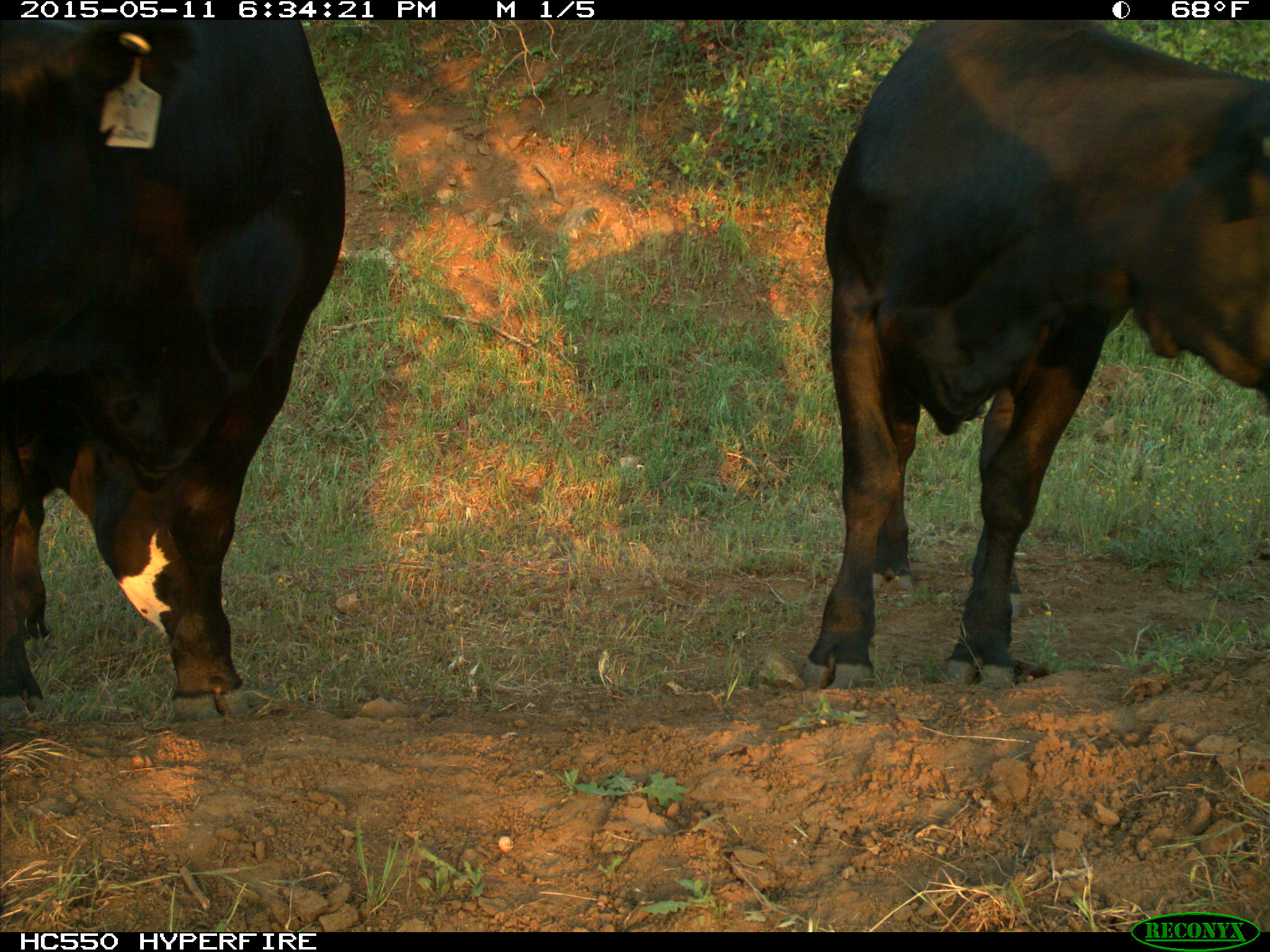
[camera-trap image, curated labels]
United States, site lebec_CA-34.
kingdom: Animalia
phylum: Chordata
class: Mammalia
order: Artiodactyla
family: Bovidae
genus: Bos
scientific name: Bos taurus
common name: domestic cow